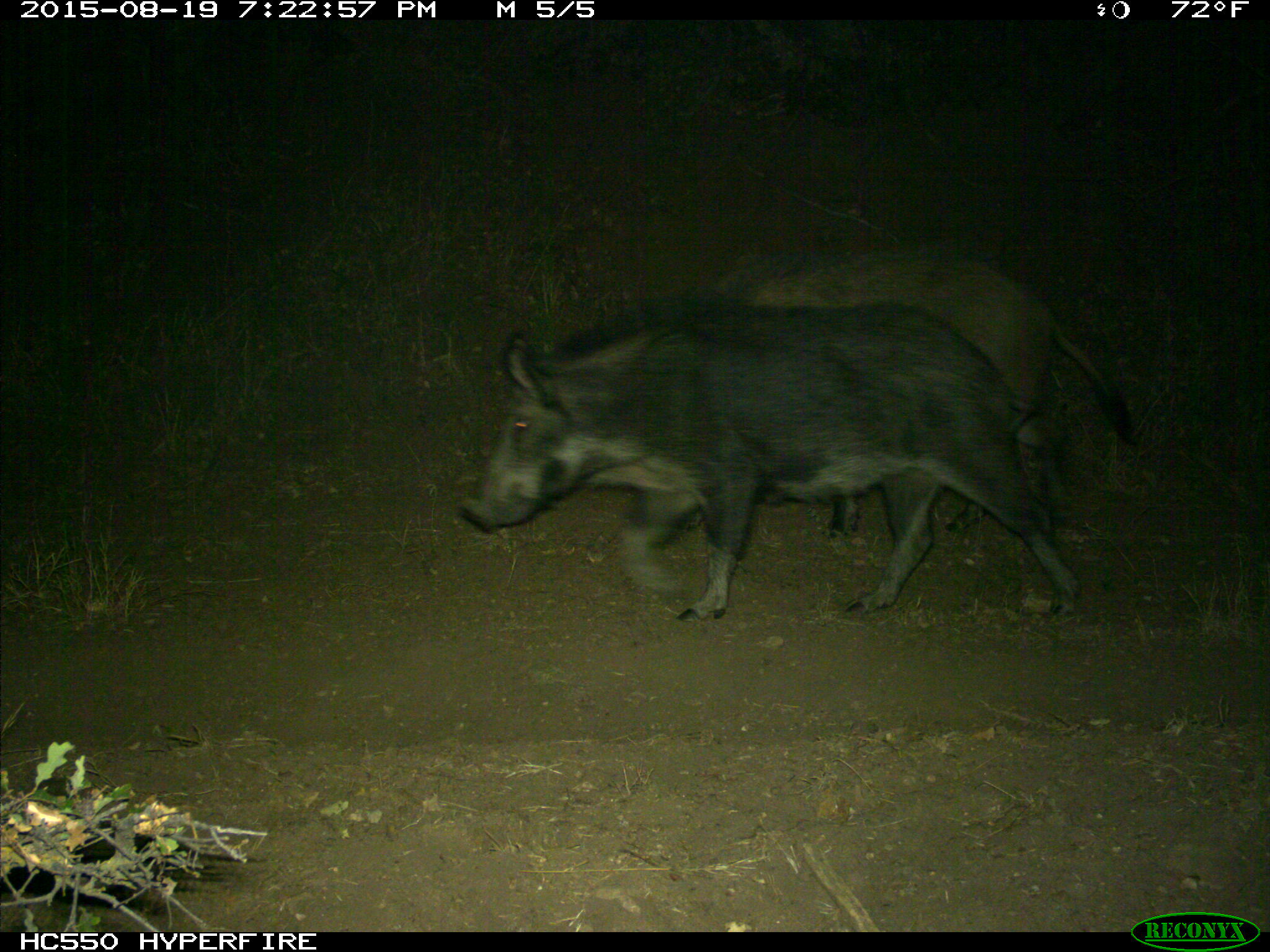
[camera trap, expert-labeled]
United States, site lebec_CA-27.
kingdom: Animalia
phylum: Chordata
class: Mammalia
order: Artiodactyla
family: Suidae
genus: Sus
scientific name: Sus scrofa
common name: wild boar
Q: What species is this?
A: Sus scrofa (wild boar).